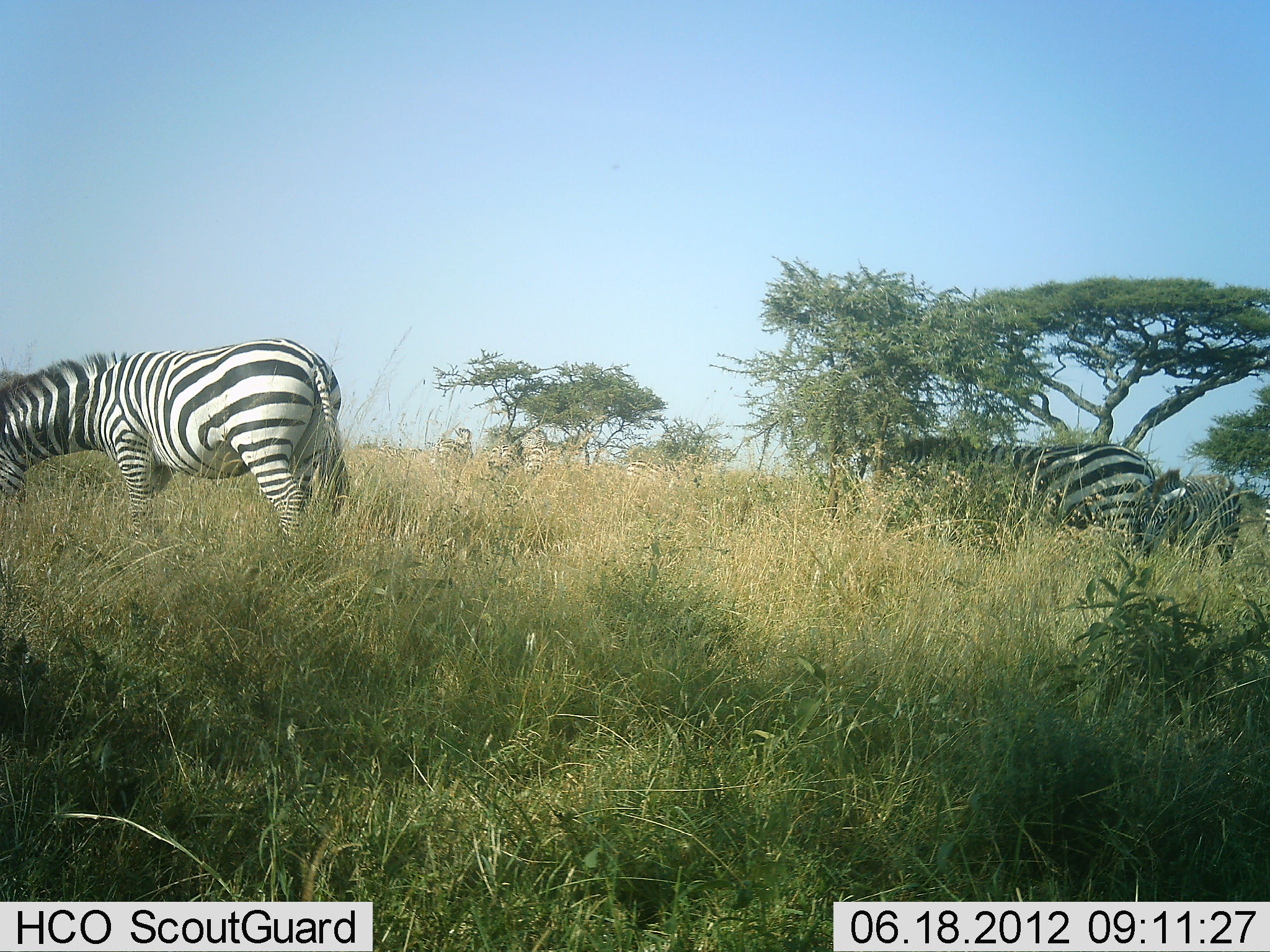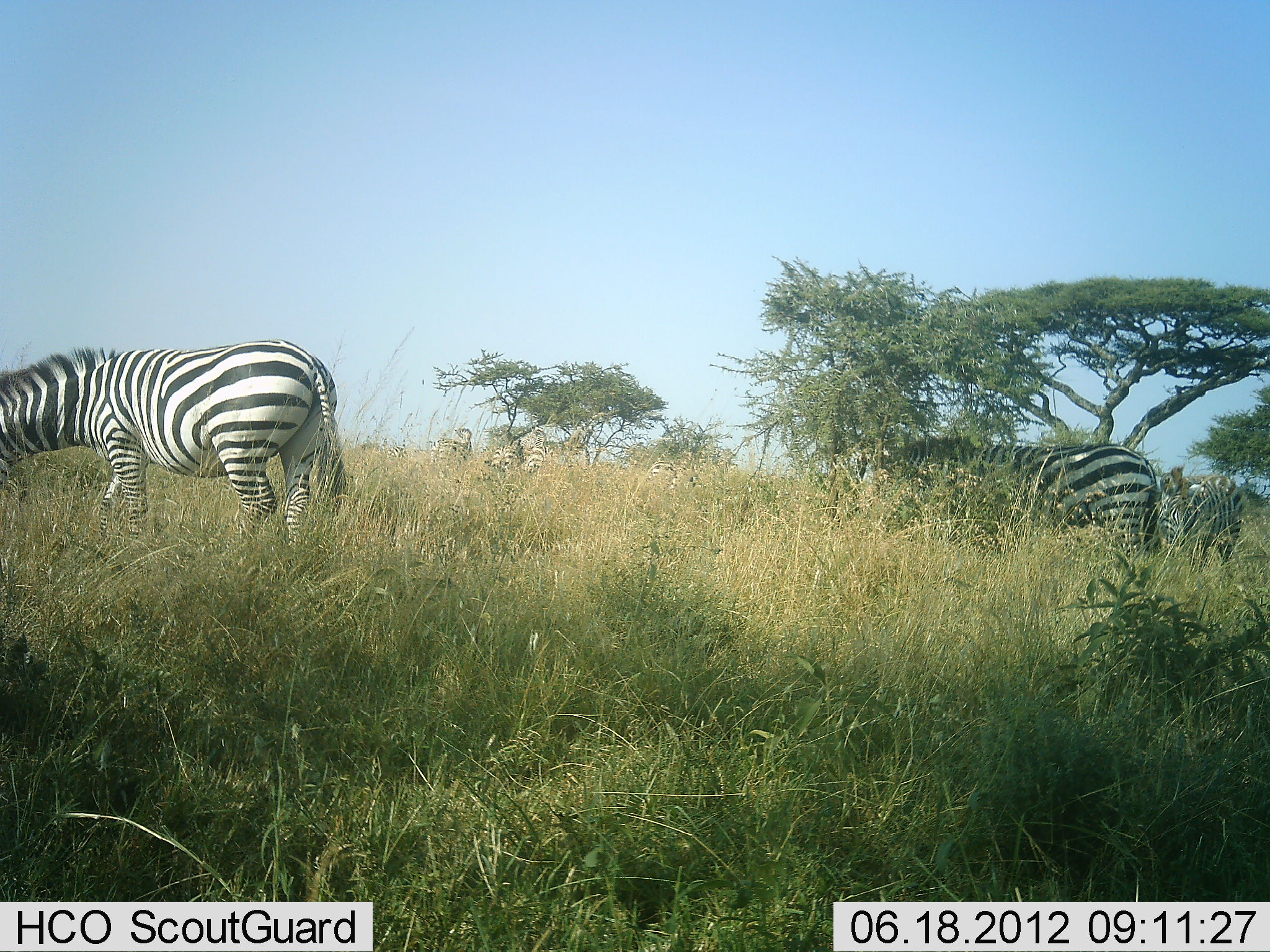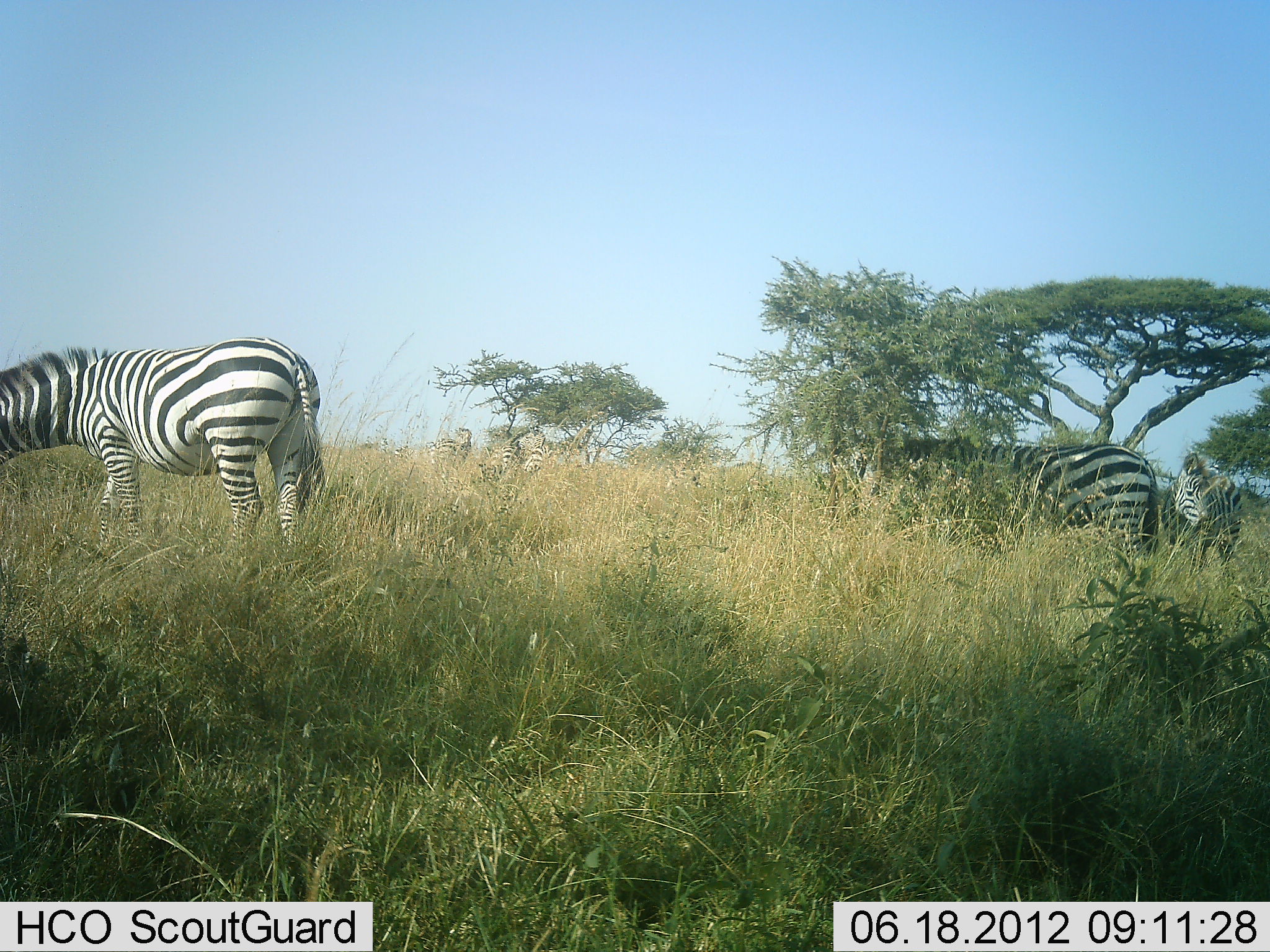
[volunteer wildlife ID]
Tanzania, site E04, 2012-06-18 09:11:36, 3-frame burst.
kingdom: Animalia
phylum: Chordata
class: Mammalia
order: Perissodactyla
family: Equidae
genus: Equus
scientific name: Equus quagga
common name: plains zebra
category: zebra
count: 5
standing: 64%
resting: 0%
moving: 18%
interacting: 0%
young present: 0%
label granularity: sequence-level